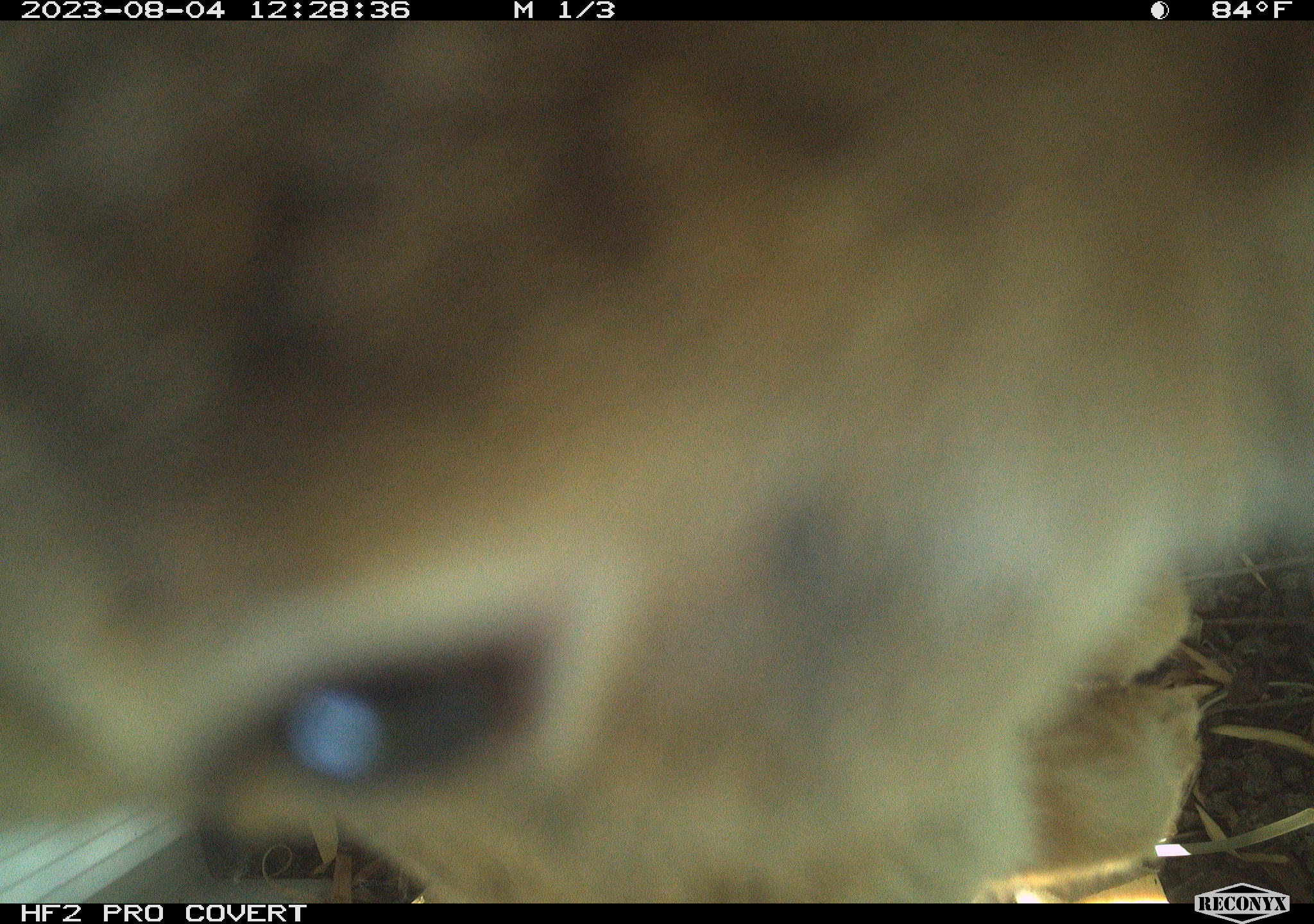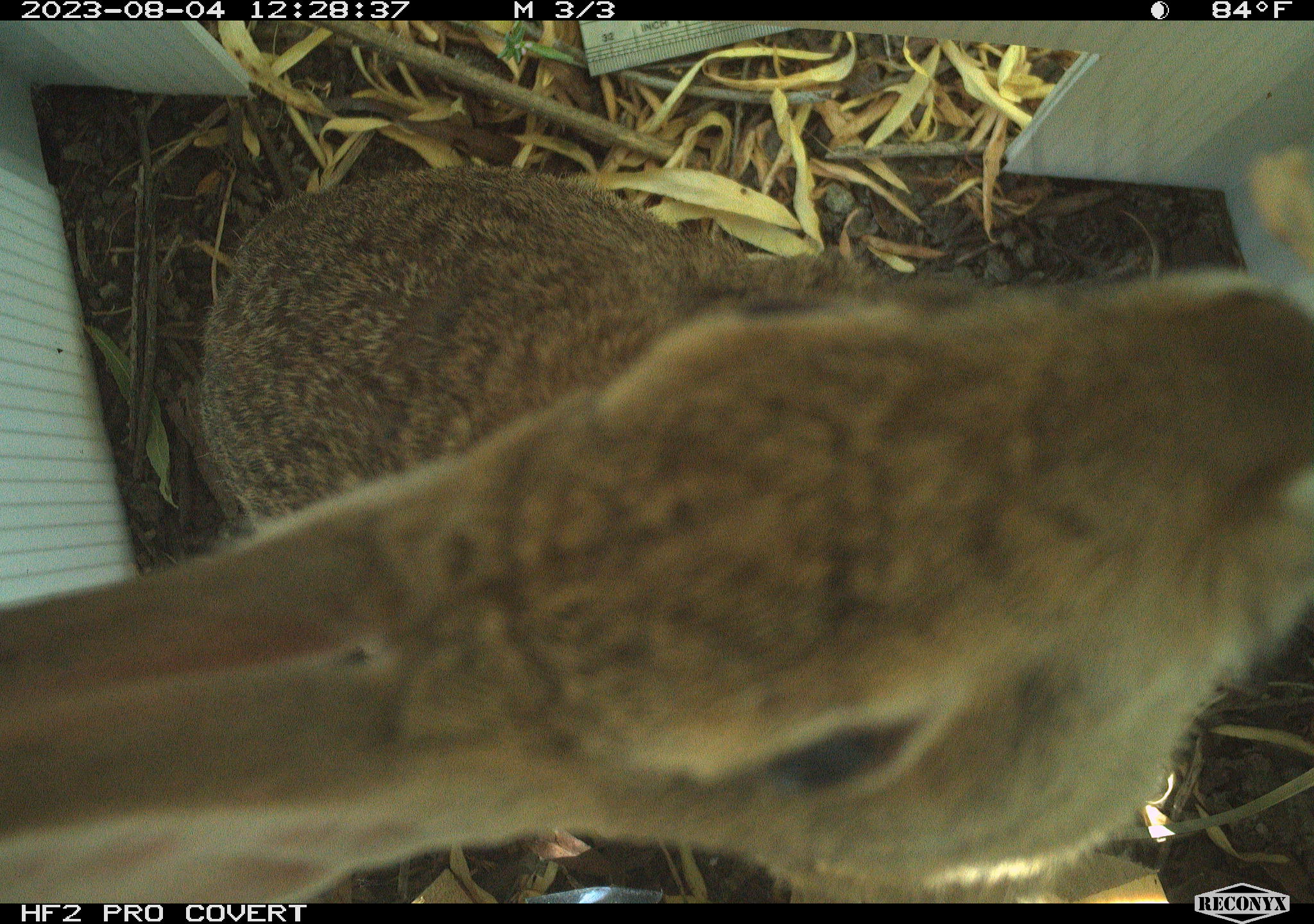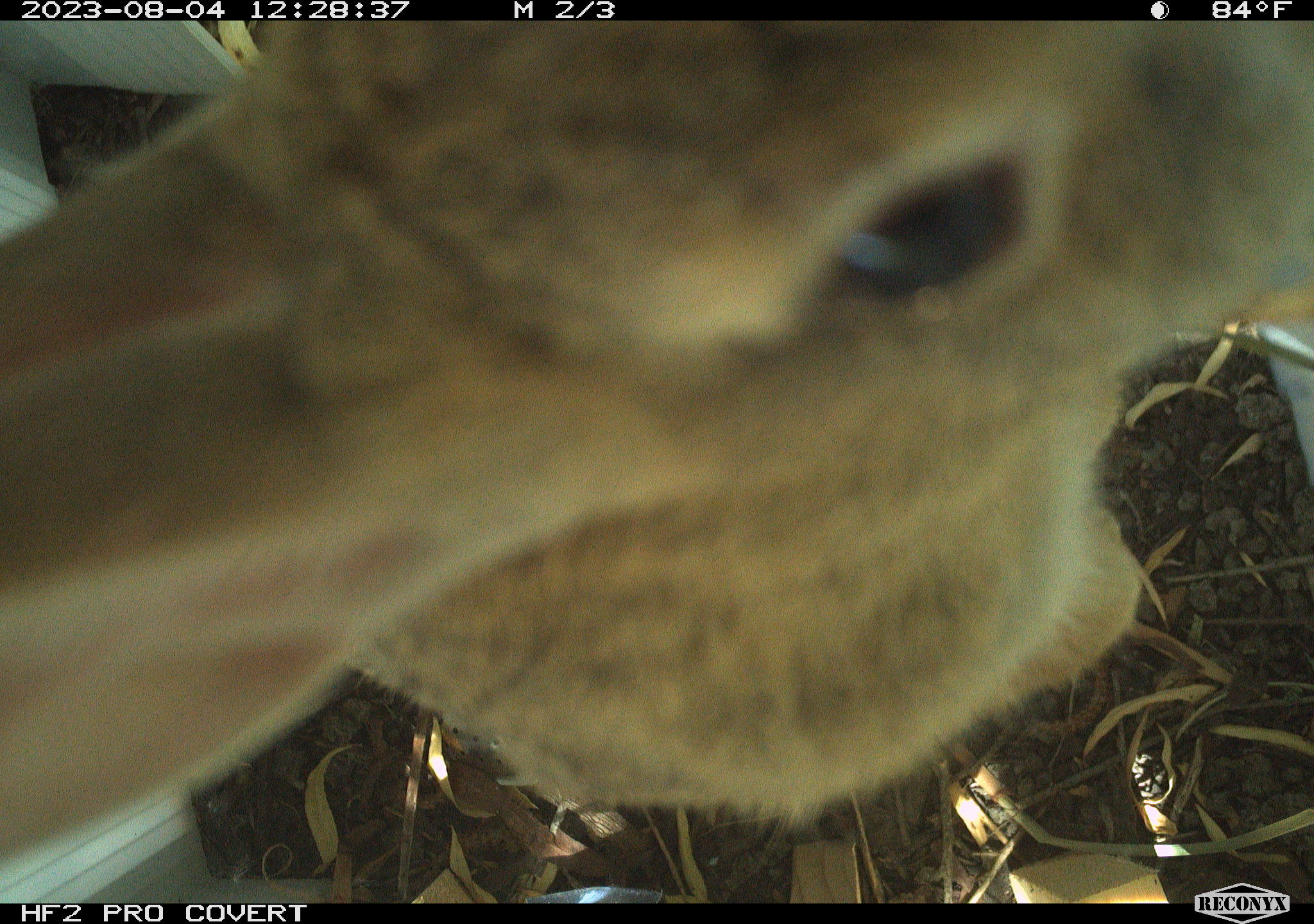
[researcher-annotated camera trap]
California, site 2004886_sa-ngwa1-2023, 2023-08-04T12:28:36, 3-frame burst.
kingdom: Animalia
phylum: Chordata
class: Mammalia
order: Lagomorpha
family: Leporidae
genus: Sylvilagus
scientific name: Sylvilagus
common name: cottontail rabbits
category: sylvilagus species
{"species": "sylvilagus species (cottontail rabbits) (Sylvilagus)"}